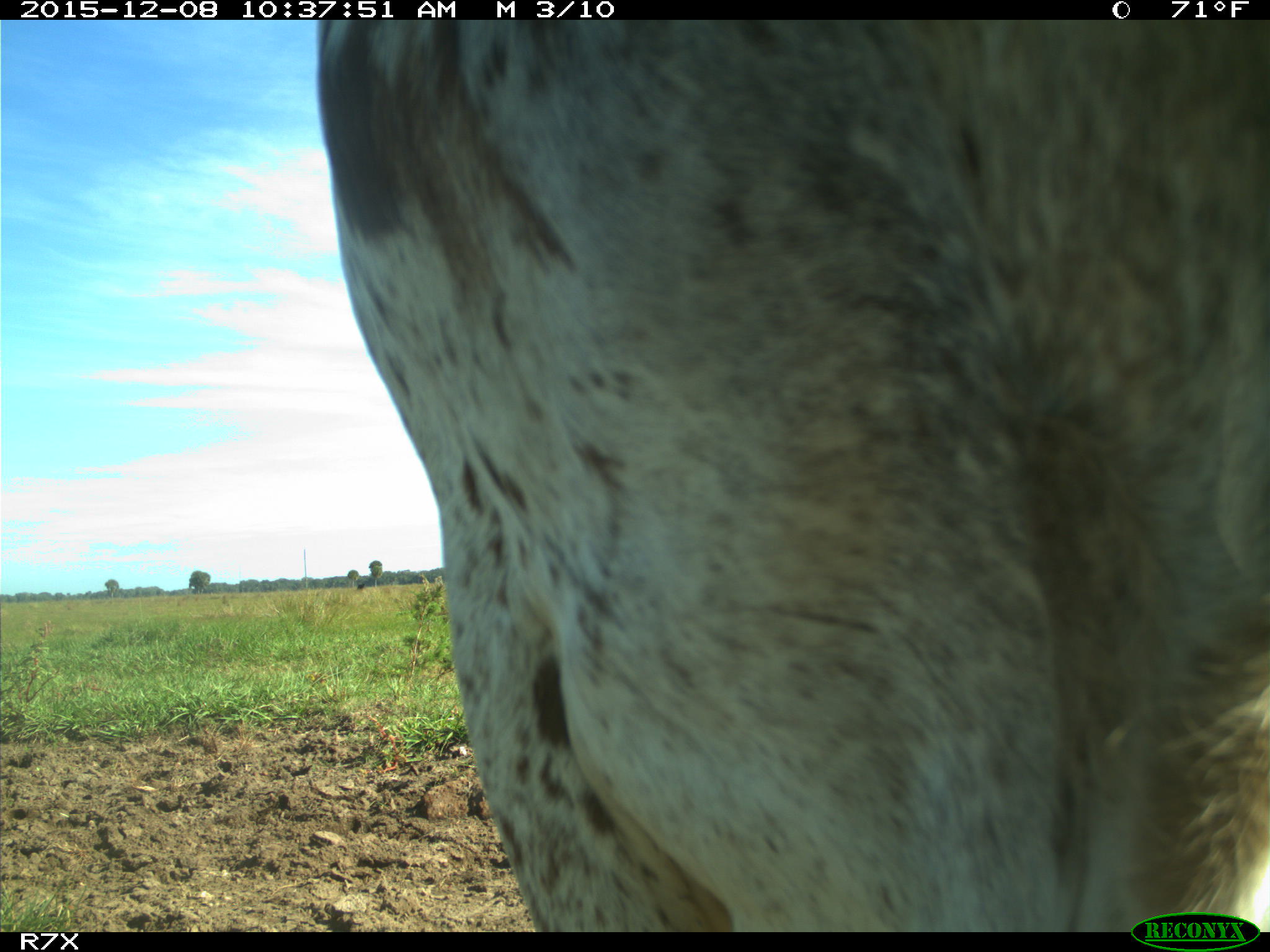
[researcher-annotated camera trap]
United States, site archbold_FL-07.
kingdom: Animalia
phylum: Chordata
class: Mammalia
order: Artiodactyla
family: Bovidae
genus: Bos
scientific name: Bos taurus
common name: domestic cow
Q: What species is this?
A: Bos taurus (domestic cow).